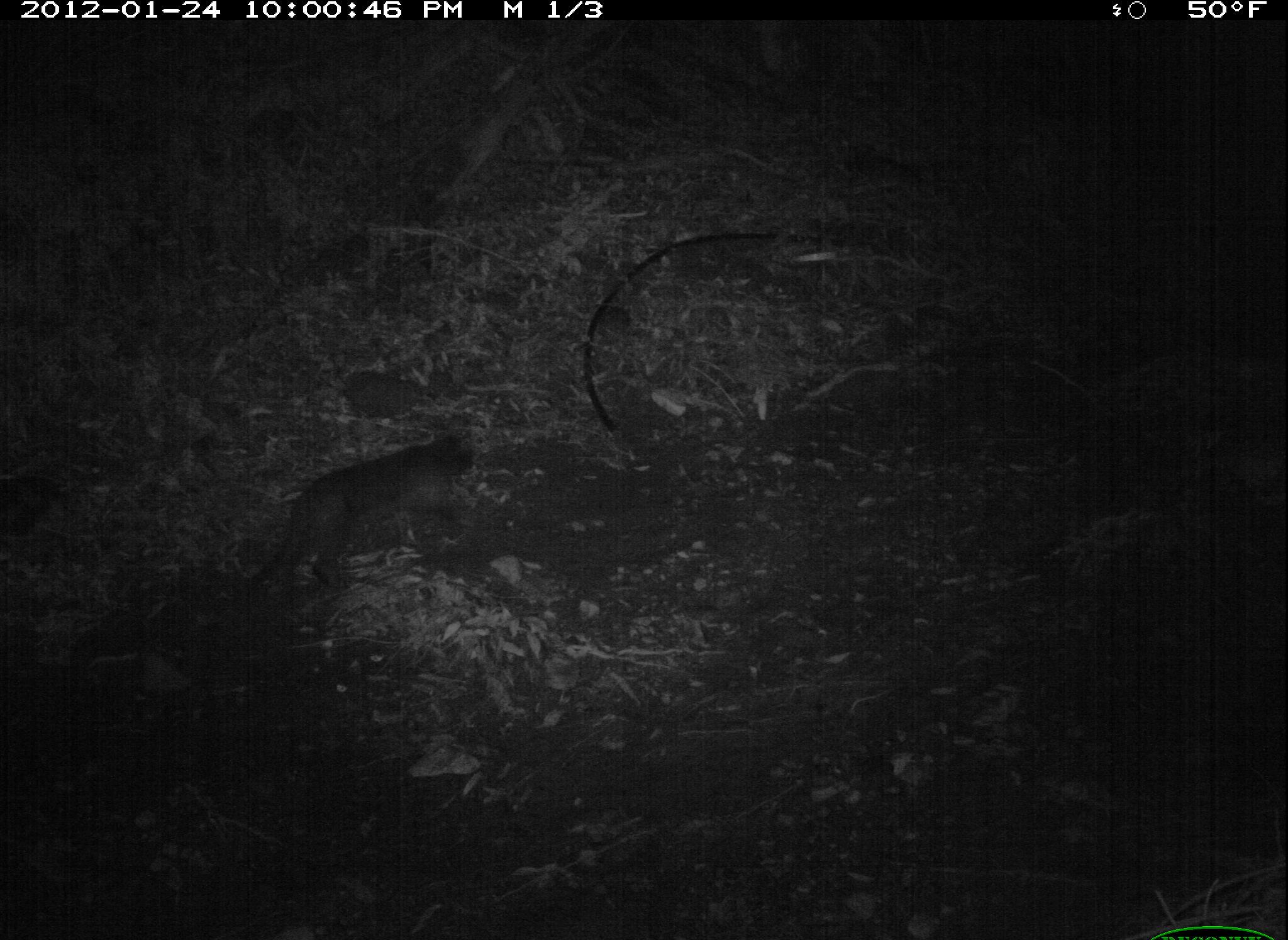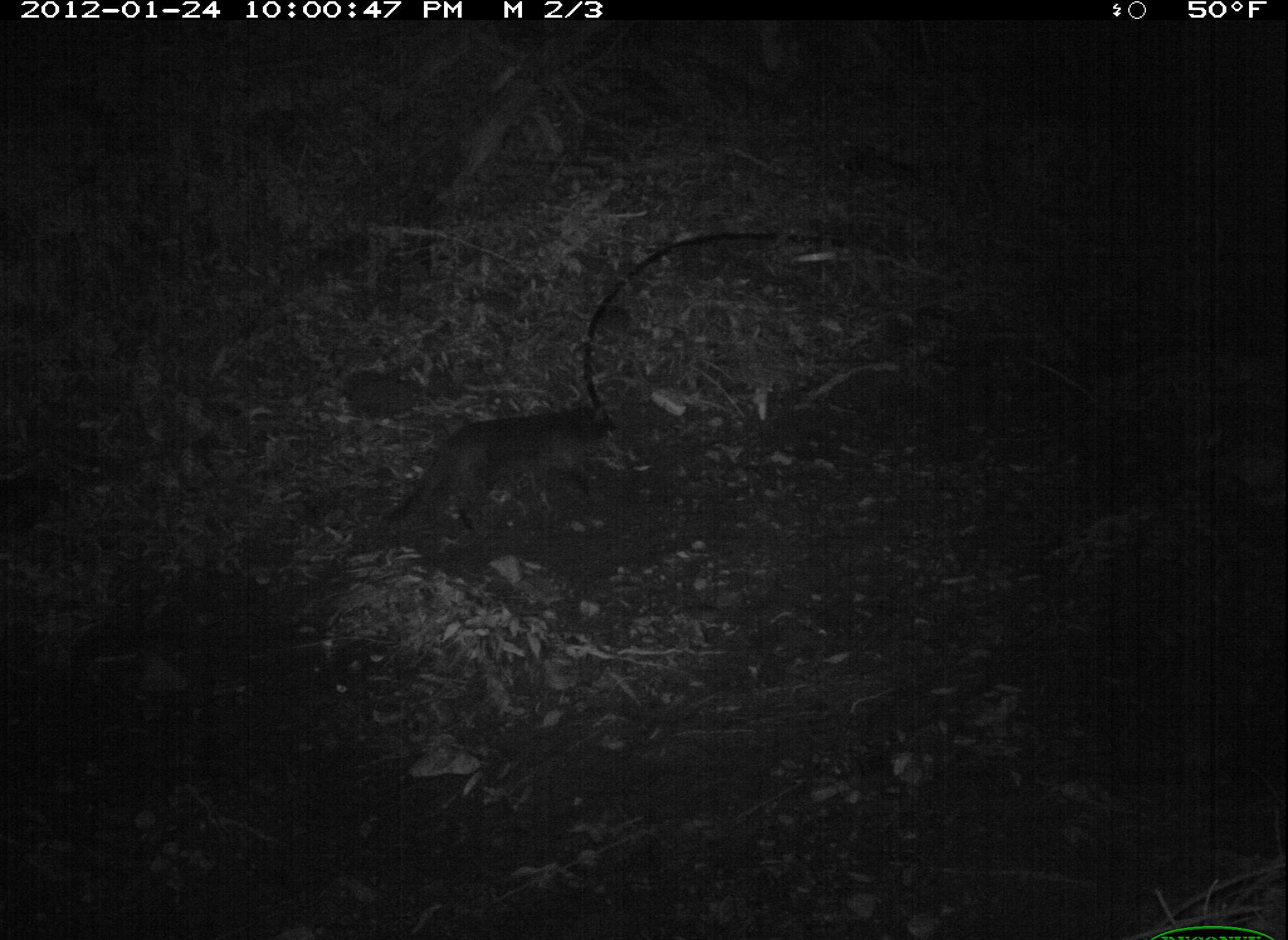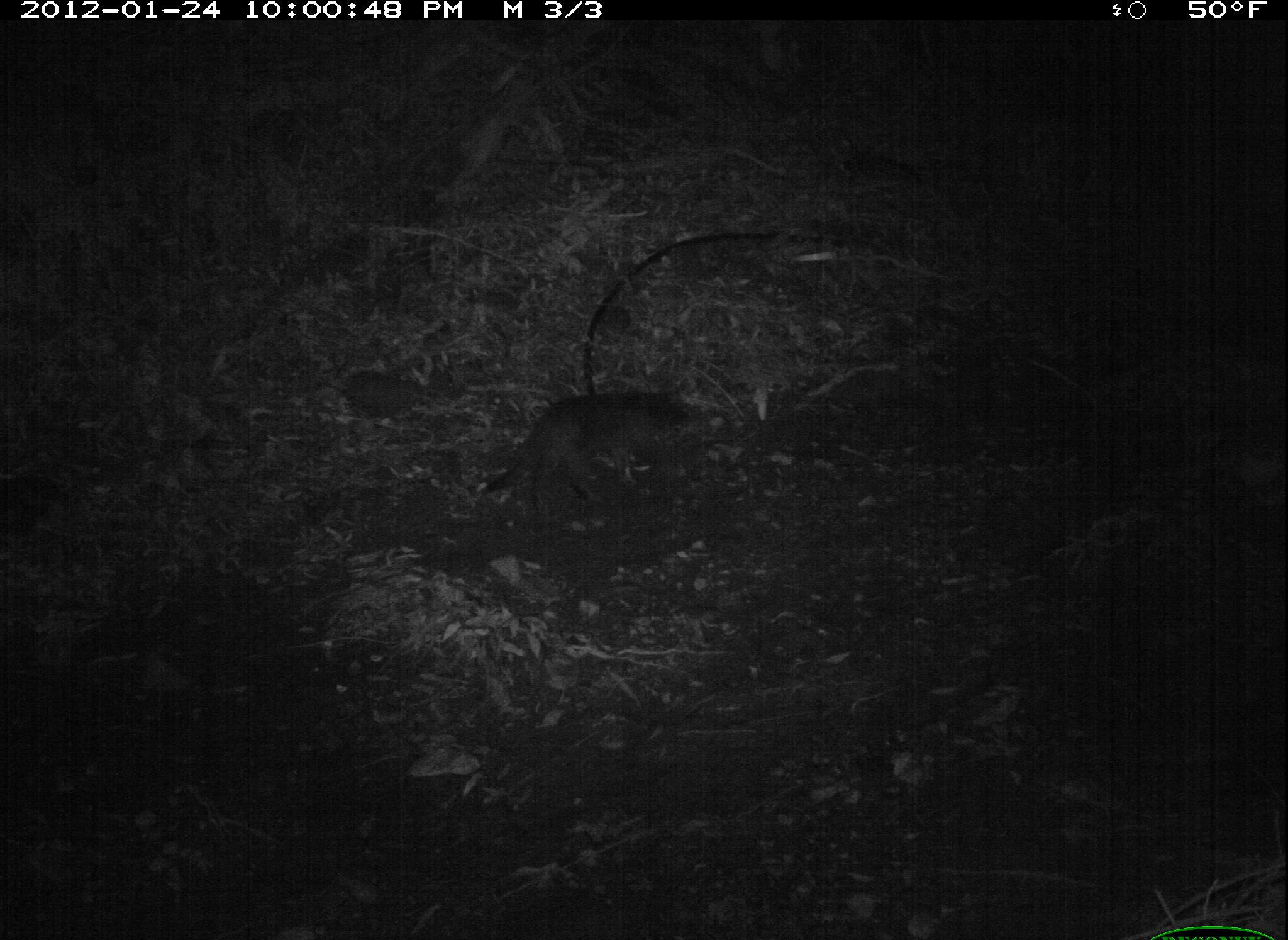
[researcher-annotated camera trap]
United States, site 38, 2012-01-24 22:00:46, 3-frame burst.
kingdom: Animalia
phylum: Chordata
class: Mammalia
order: Didelphimorphia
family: Didelphidae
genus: Didelphis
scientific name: Didelphis virginiana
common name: virginia opossum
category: opossum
Opossum (virginia opossum) (Didelphis virginiana).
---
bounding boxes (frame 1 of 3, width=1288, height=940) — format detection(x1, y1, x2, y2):
opossum: detection(246, 420, 497, 604)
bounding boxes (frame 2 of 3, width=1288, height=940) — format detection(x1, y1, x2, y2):
opossum: detection(357, 393, 658, 538)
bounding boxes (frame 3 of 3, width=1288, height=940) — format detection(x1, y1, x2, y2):
opossum: detection(472, 366, 728, 528)